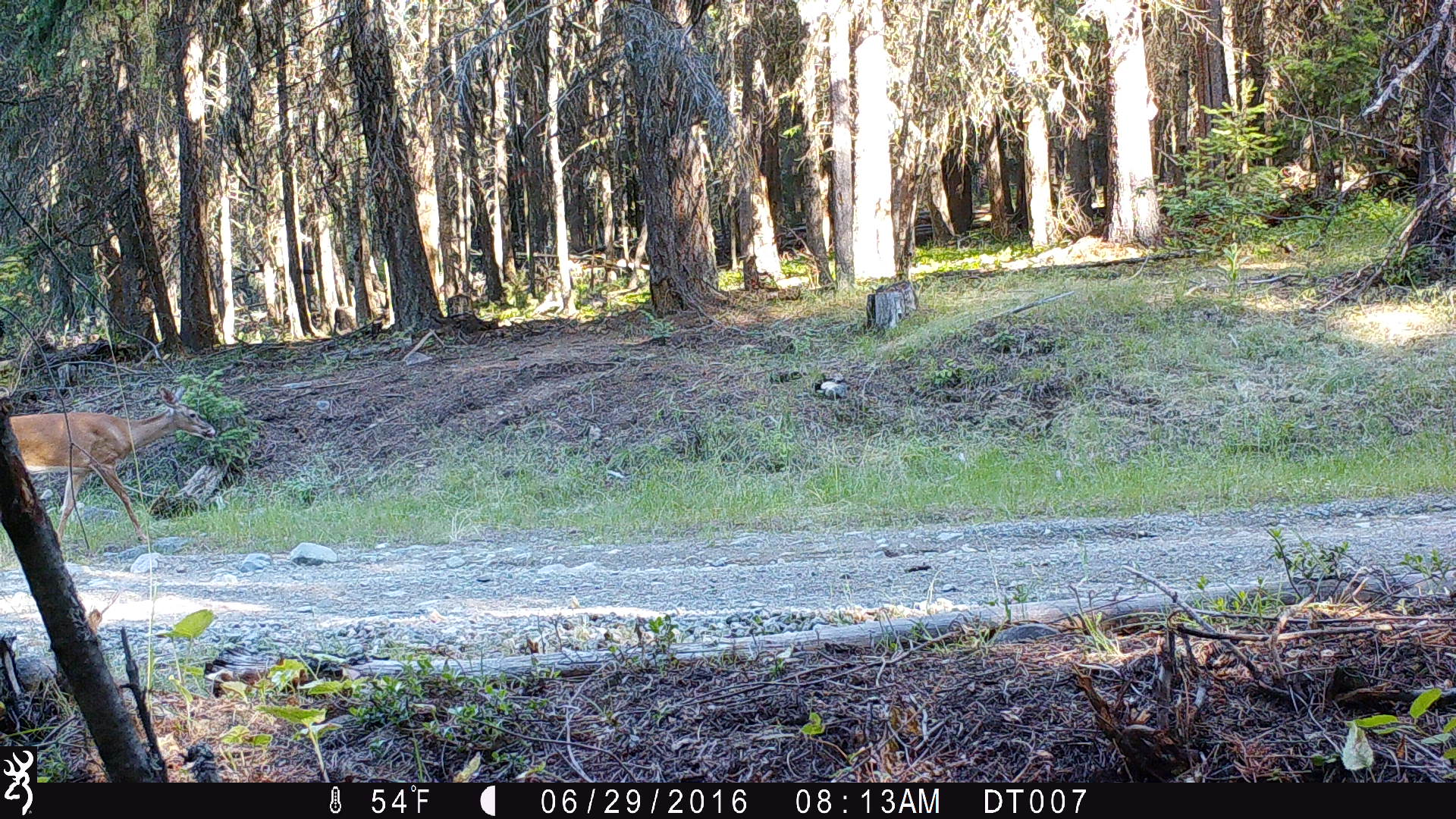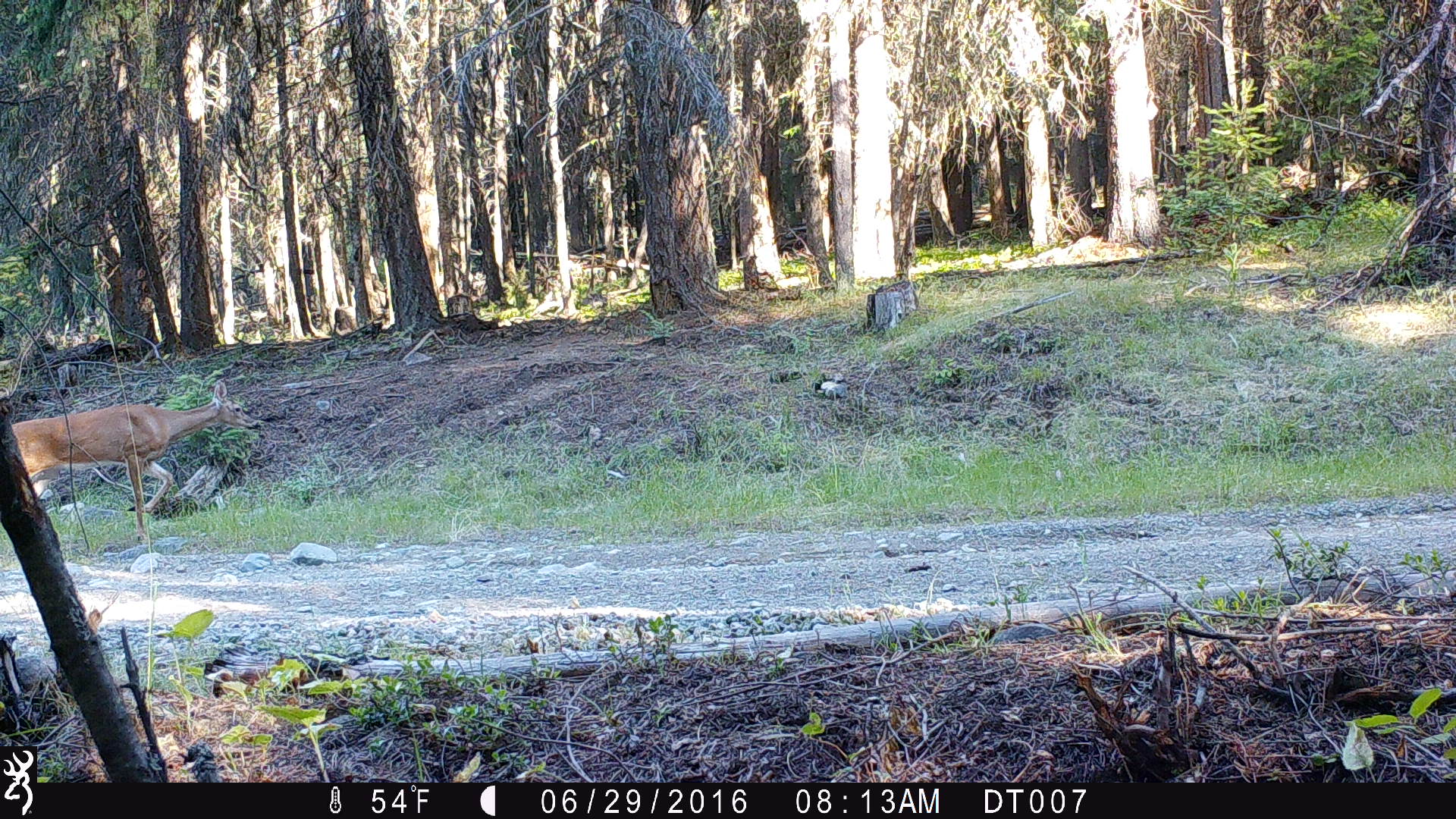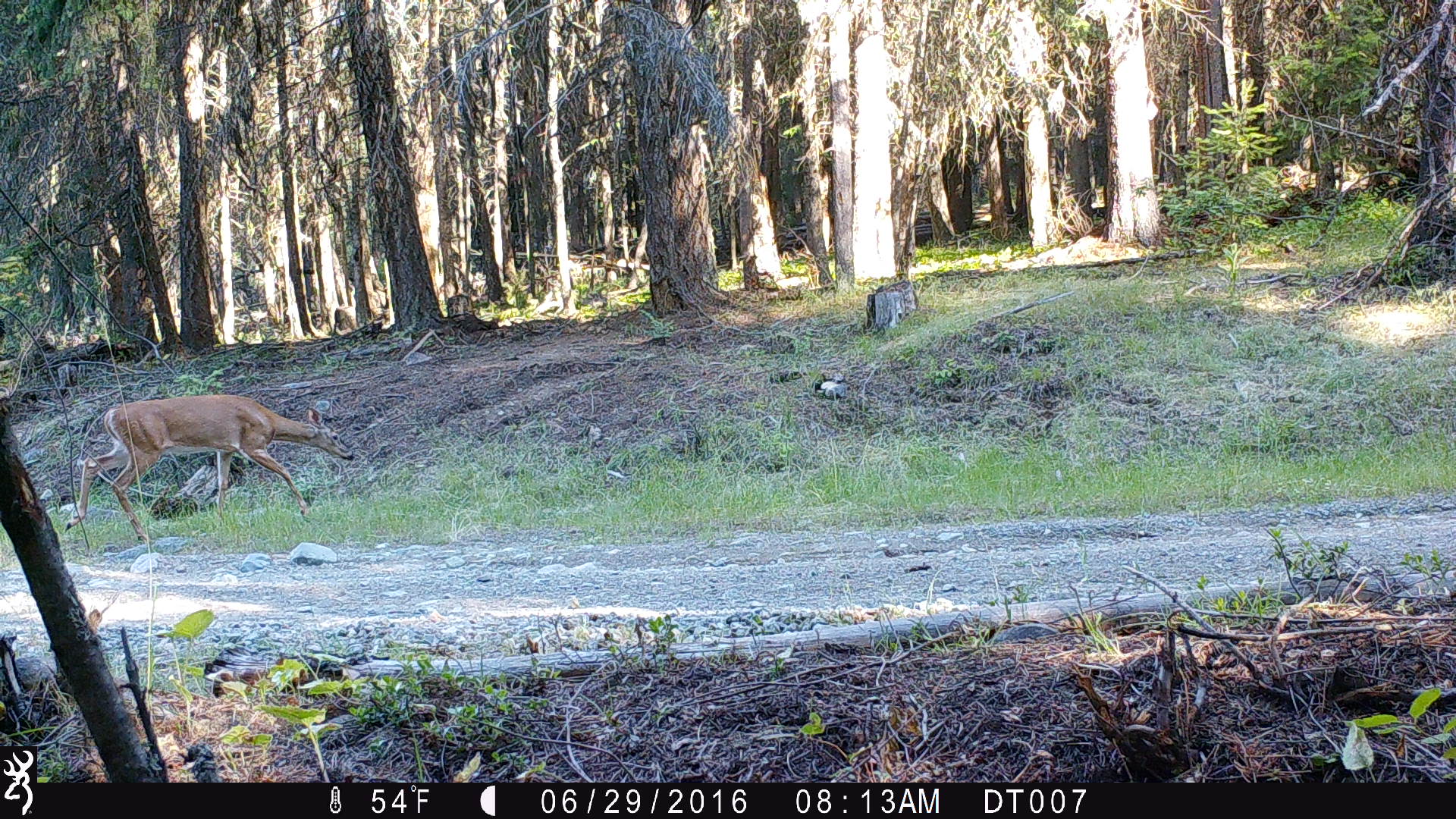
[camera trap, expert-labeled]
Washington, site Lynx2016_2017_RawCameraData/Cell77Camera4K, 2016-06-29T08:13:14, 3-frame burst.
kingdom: Animalia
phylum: Chordata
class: Mammalia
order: Artiodactyla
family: Cervidae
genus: Odocoileus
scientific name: Odocoileus virginianus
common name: white-tailed deer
Odocoileus virginianus (white-tailed deer). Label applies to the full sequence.